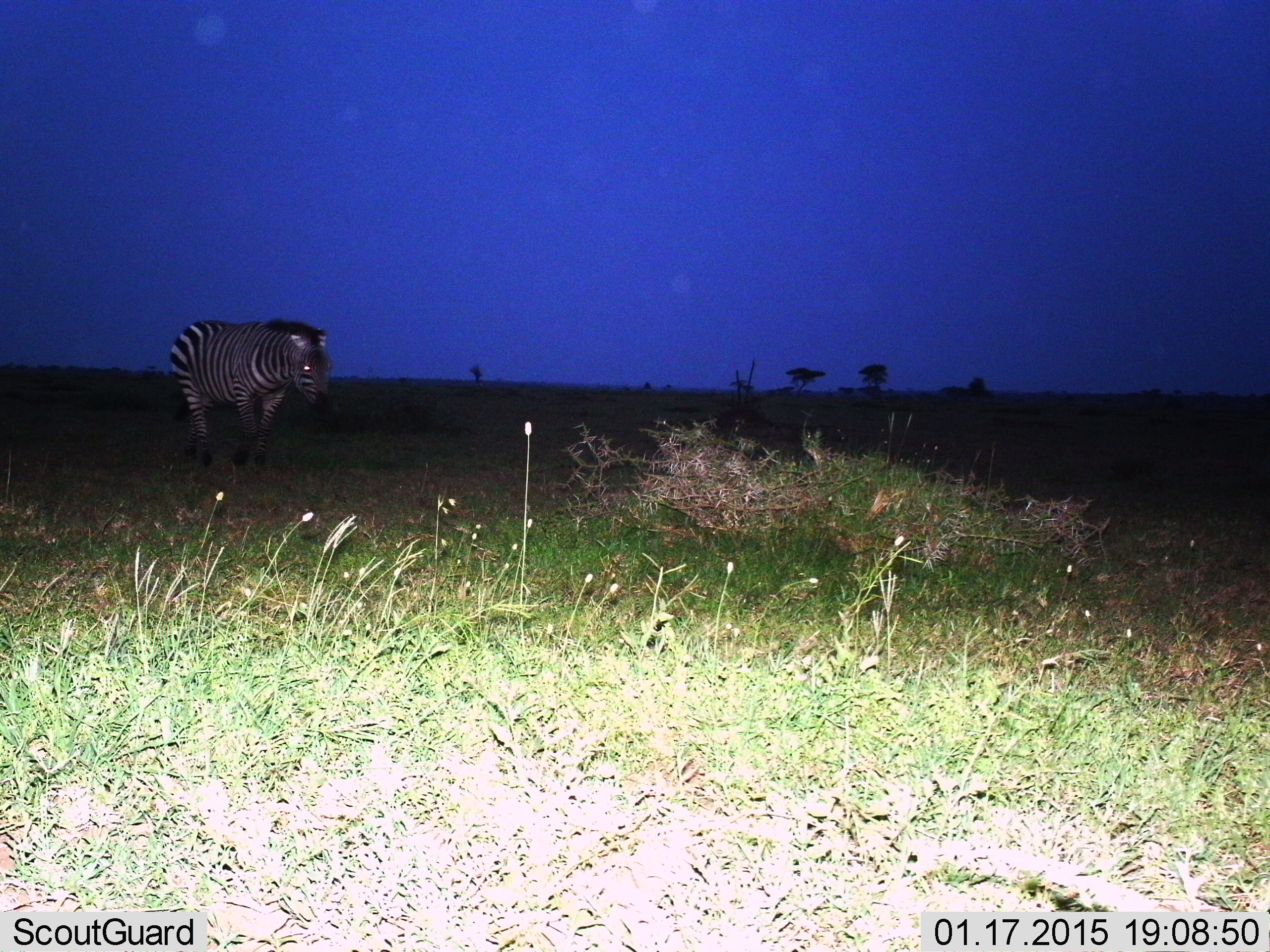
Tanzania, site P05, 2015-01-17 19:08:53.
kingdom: Animalia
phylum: Chordata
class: Mammalia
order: Perissodactyla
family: Equidae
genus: Equus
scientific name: Equus quagga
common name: plains zebra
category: zebra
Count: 1.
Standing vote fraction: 30%.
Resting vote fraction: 0%.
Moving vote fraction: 70%.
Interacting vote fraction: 0%.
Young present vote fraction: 0%.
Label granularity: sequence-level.